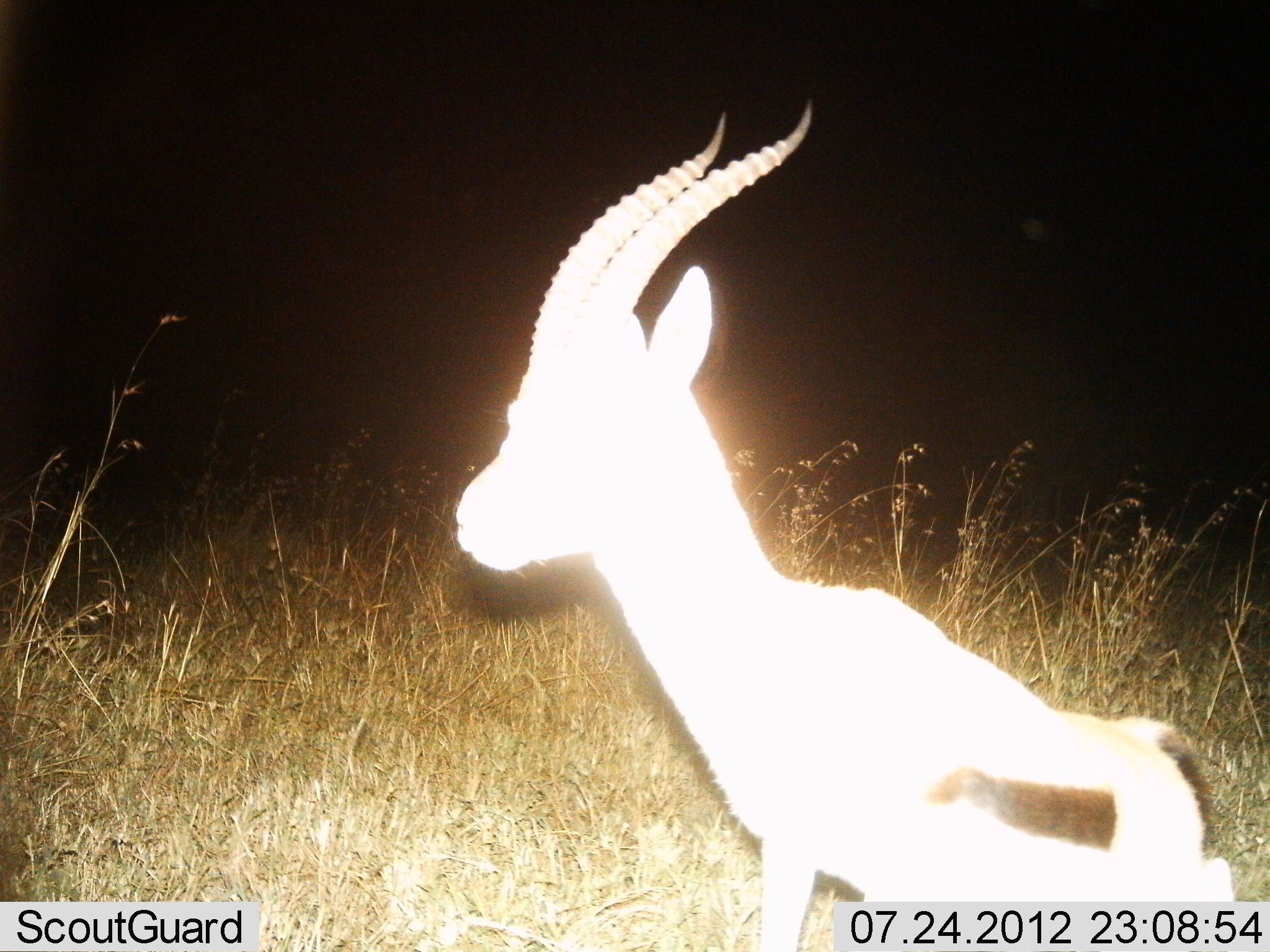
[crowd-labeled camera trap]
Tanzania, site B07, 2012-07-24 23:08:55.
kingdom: Animalia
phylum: Chordata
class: Mammalia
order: Artiodactyla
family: Bovidae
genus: Eudorcas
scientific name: Eudorcas thomsonii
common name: thomson's gazelle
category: gazellethomsons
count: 1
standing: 30%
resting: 10%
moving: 60%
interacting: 0%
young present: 0%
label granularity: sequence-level